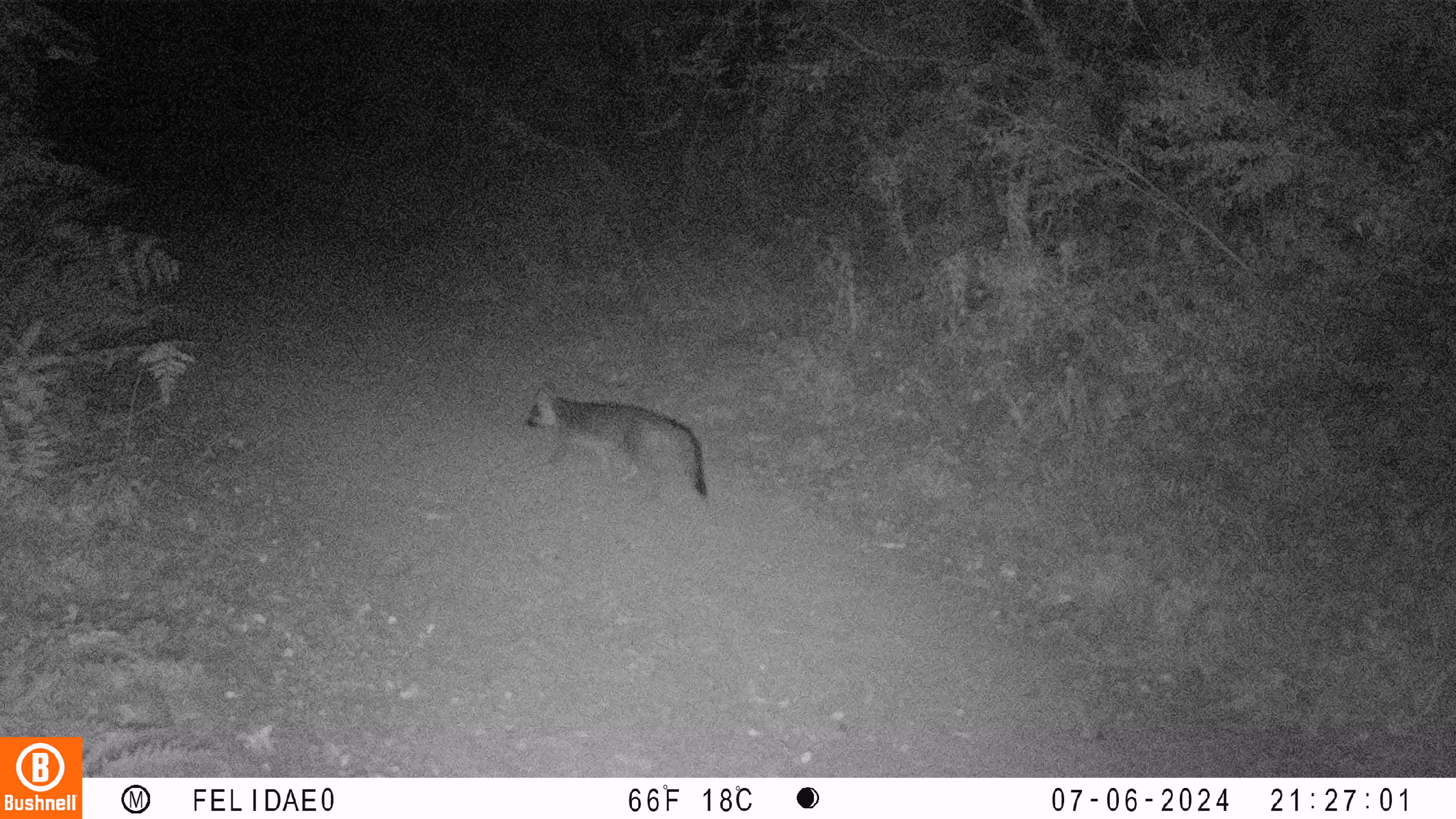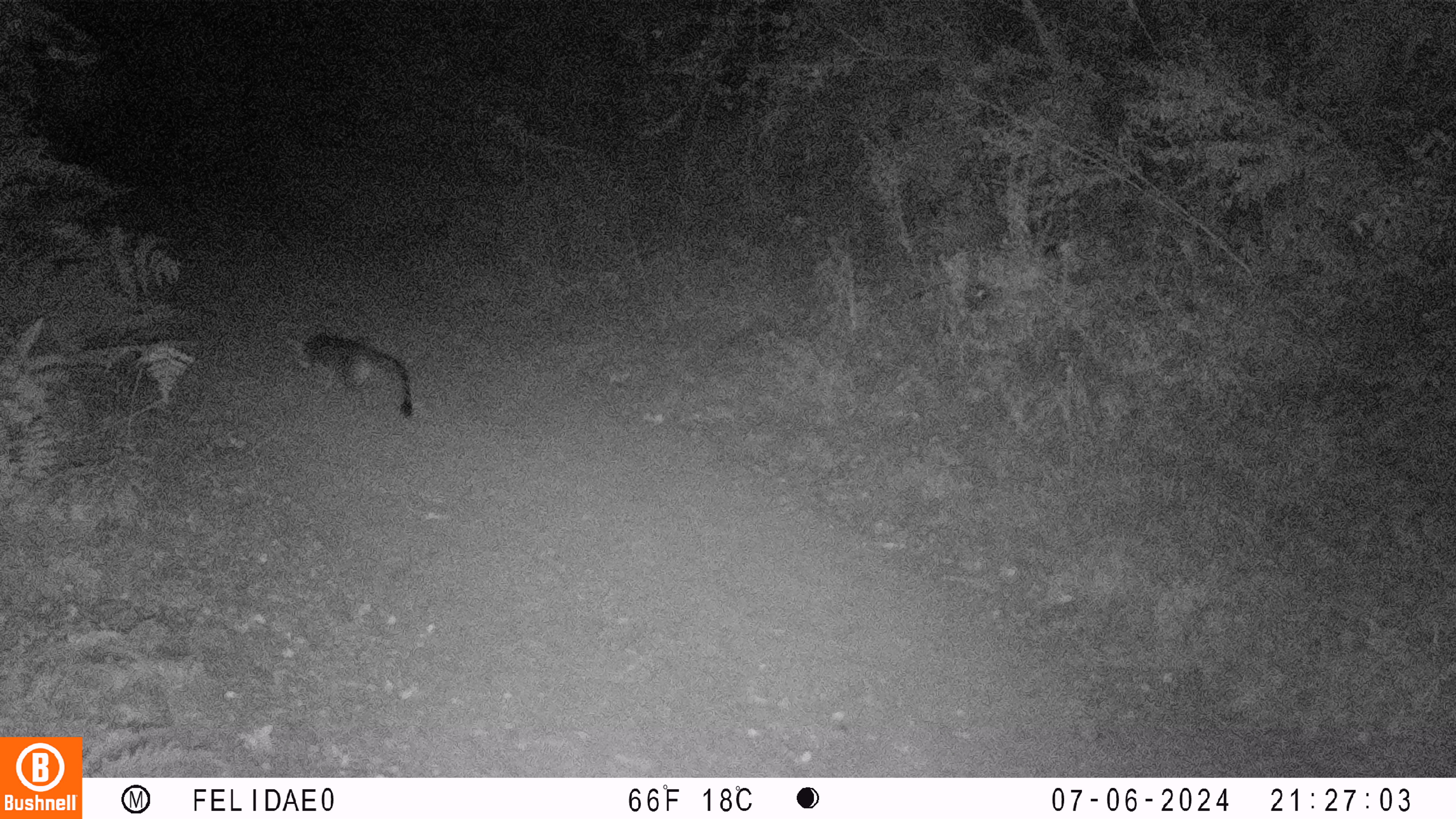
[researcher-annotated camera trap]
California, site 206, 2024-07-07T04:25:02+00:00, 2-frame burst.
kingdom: Animalia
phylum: Chordata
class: Mammalia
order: Carnivora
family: Canidae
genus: Urocyon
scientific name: Urocyon cinereoargenteus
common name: gray fox